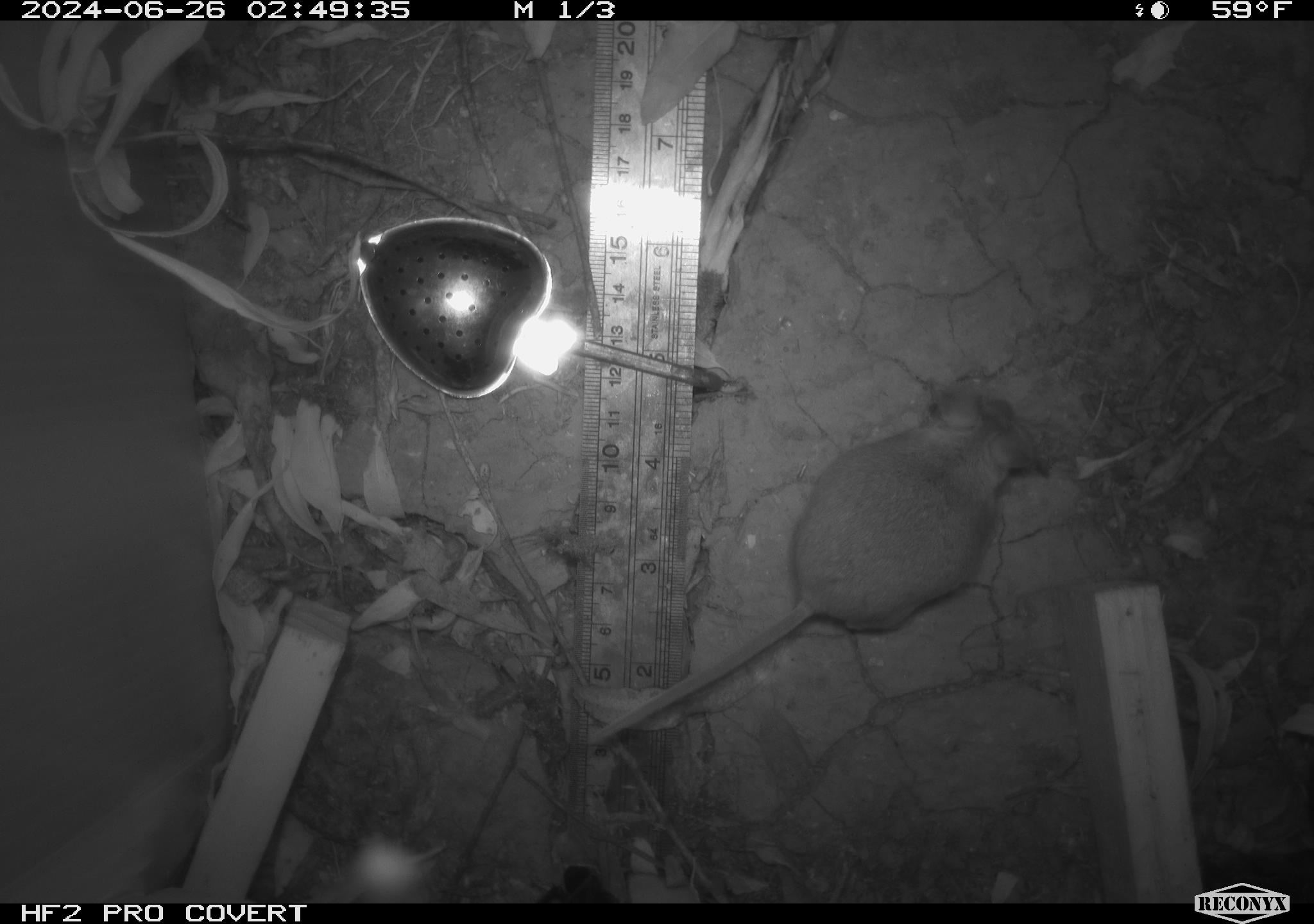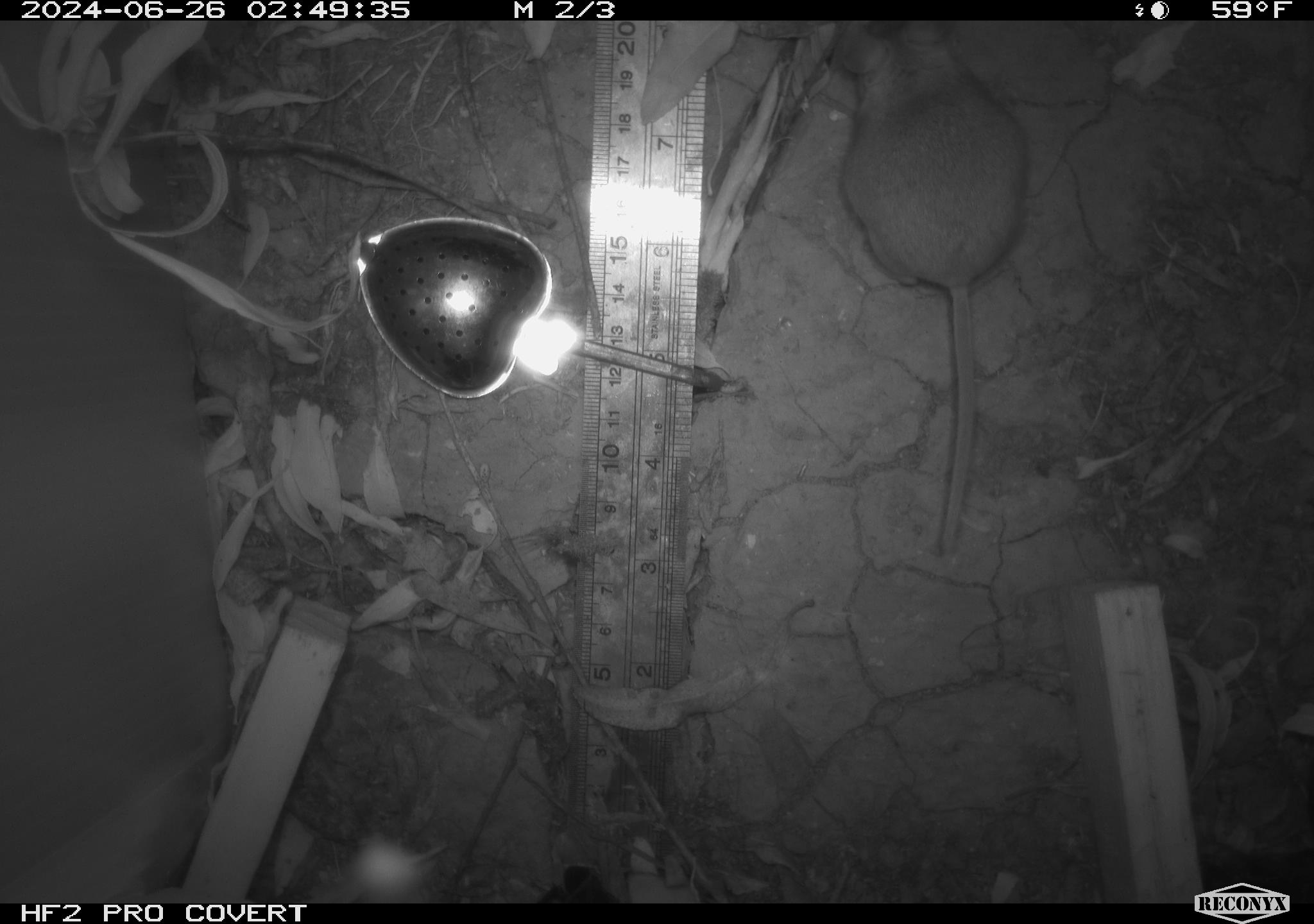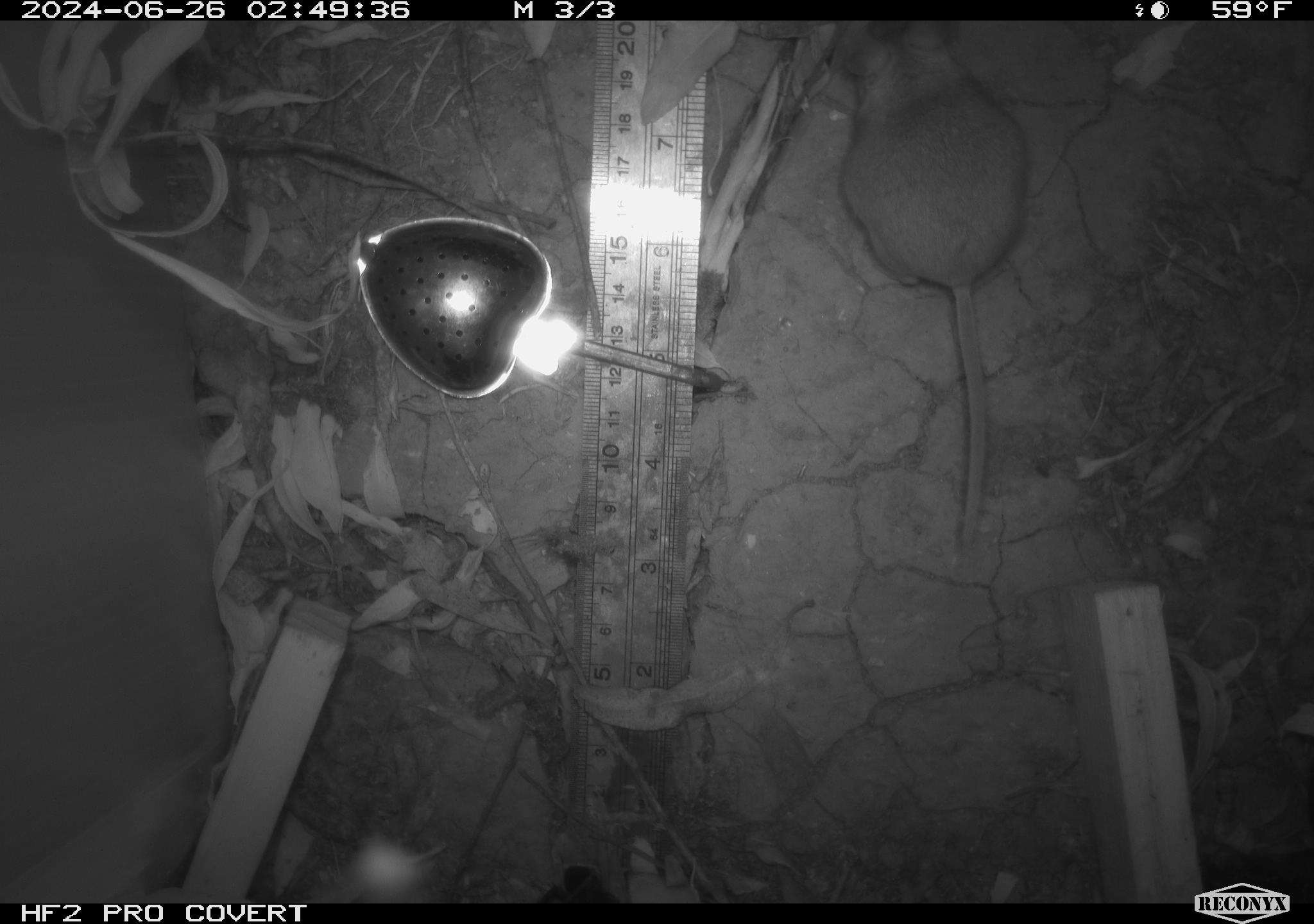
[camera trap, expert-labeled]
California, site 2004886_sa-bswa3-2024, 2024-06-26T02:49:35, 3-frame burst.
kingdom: Animalia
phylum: Chordata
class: Mammalia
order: Rodentia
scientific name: Rodentia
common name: mouse species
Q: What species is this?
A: Mouse species (Rodentia).